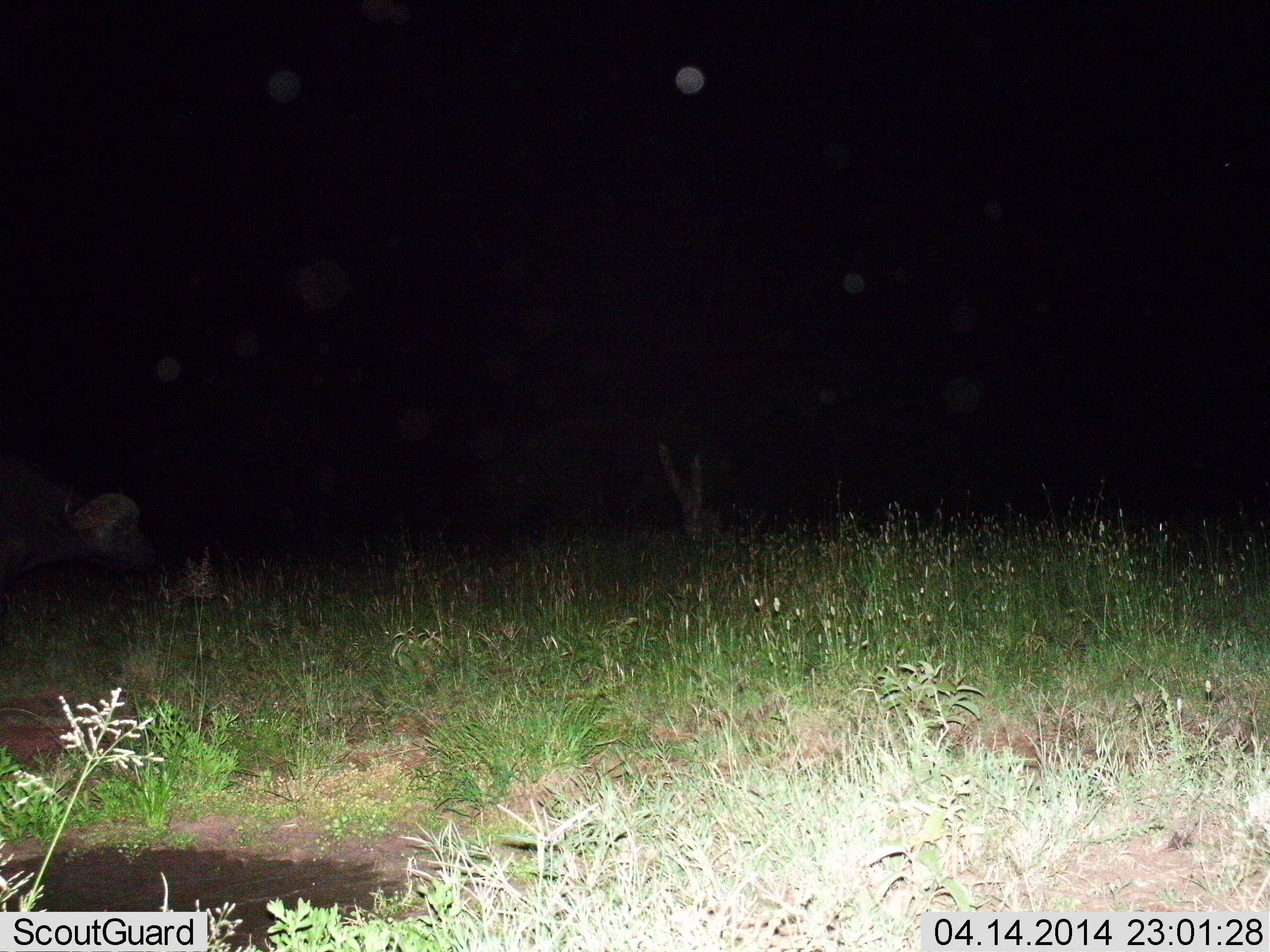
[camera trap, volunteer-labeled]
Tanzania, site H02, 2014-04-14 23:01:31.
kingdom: Animalia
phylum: Chordata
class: Mammalia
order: Artiodactyla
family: Bovidae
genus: Syncerus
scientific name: Syncerus caffer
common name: cape buffalo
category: buffalo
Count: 1.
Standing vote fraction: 50%.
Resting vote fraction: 0%.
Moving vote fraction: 40%.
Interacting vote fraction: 0%.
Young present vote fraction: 0%.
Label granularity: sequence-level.